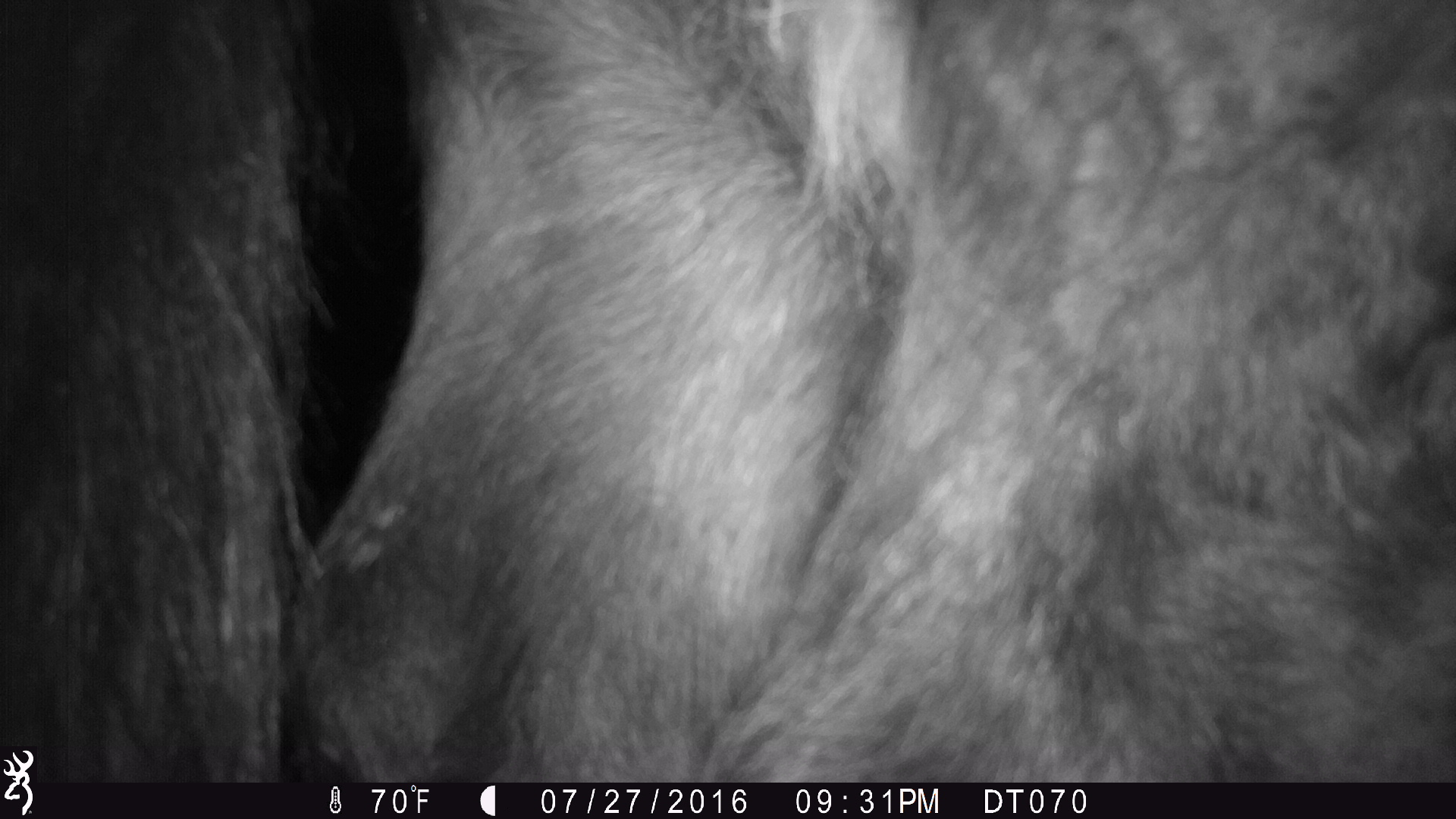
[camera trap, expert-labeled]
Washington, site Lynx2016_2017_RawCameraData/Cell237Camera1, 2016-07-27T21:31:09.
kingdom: Animalia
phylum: Chordata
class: Mammalia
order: Artiodactyla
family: Bovidae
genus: Bos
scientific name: Bos taurus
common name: domestic cattle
Domestic cattle (Bos taurus). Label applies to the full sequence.